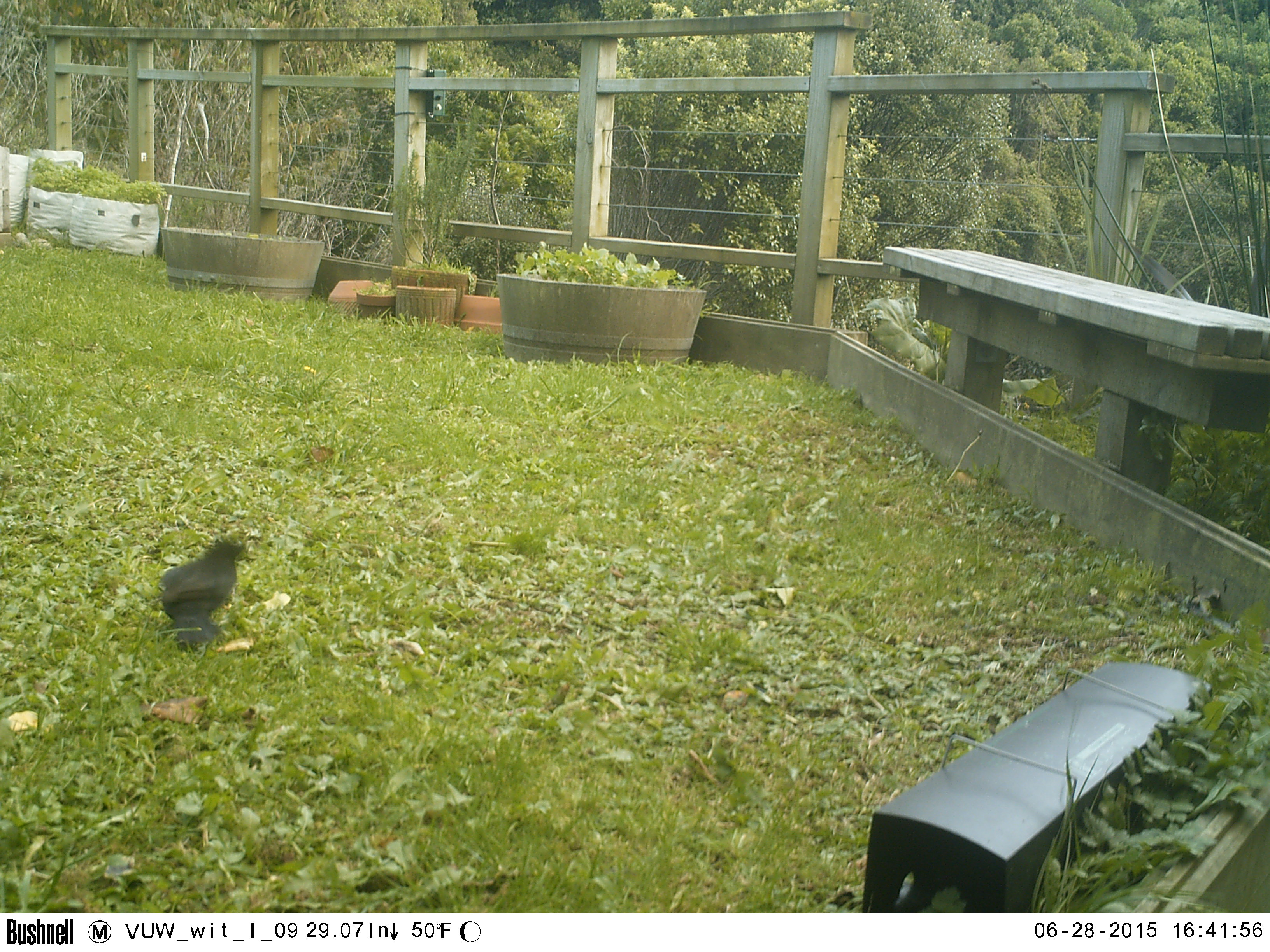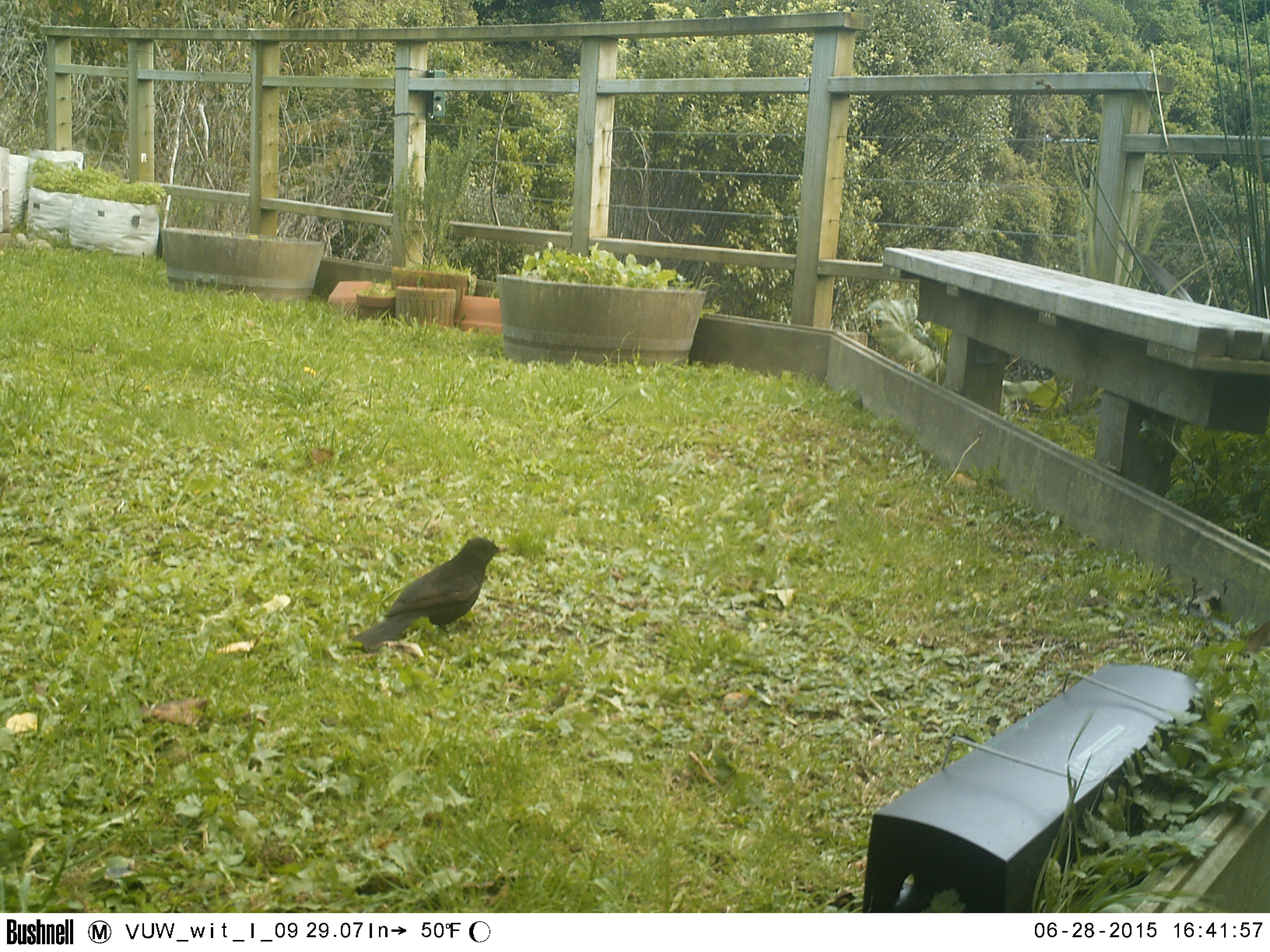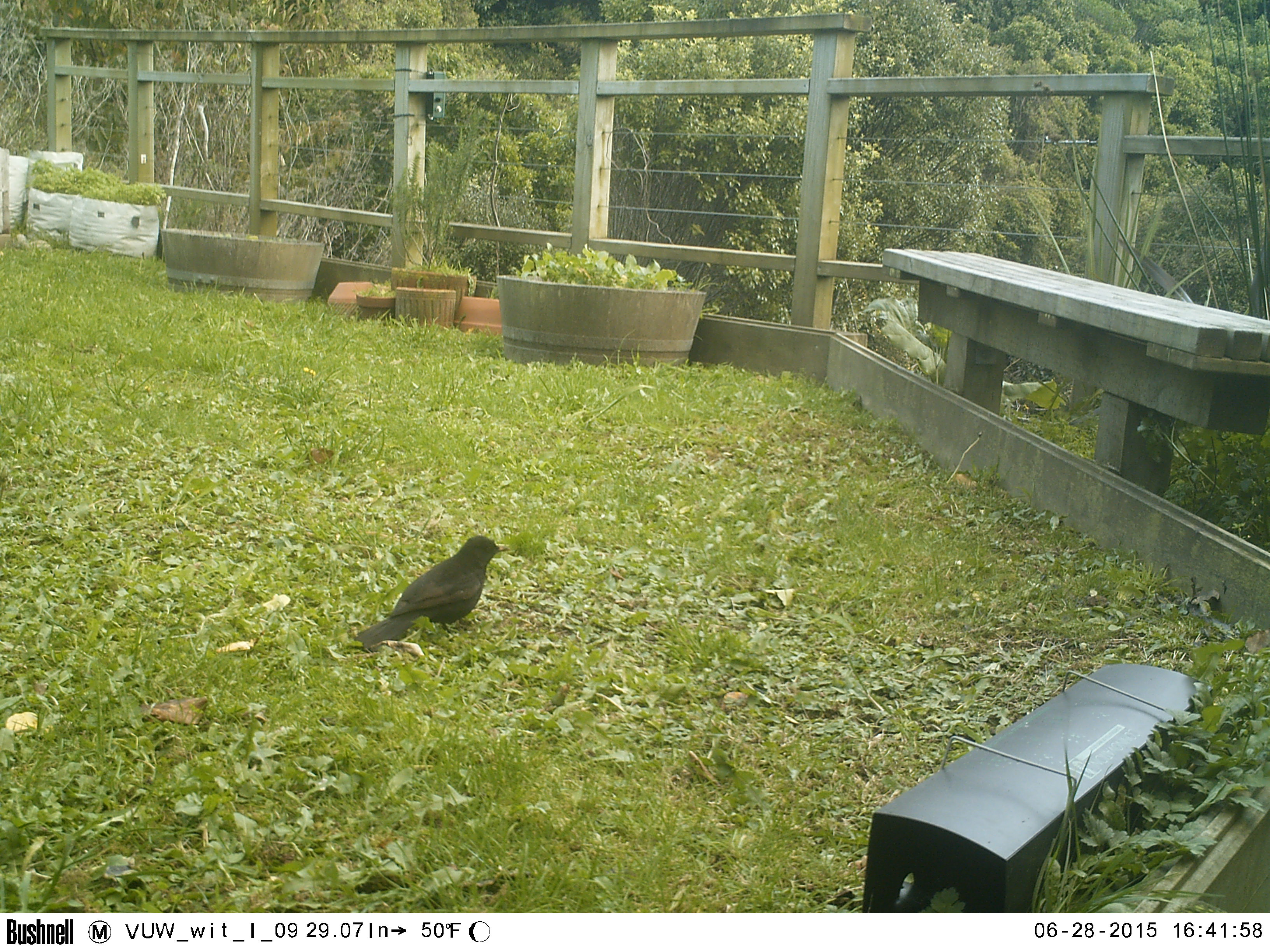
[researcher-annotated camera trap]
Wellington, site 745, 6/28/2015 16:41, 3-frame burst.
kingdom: Animalia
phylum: Chordata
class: Aves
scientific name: Aves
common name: bird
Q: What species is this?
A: Bird (Aves).